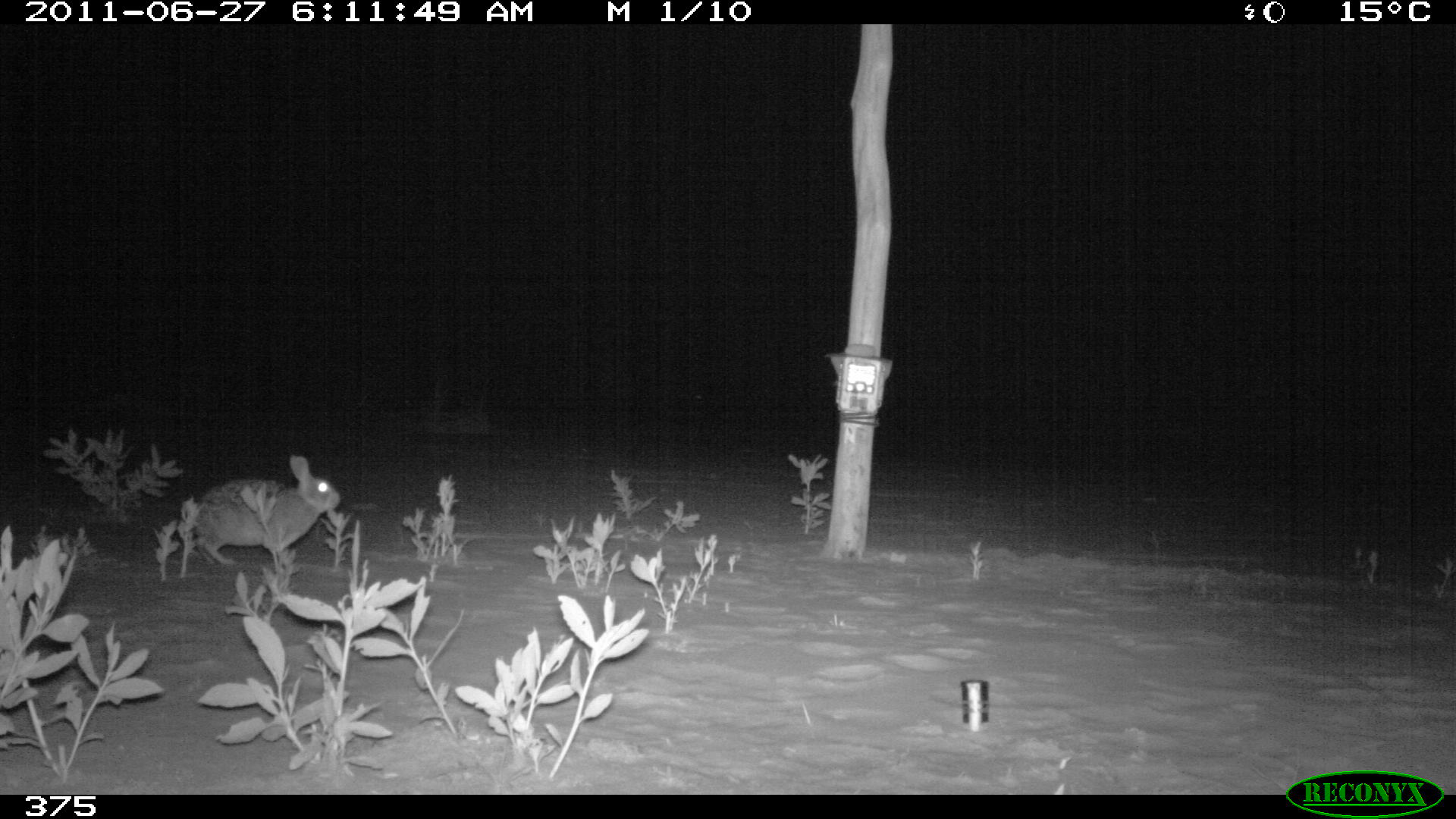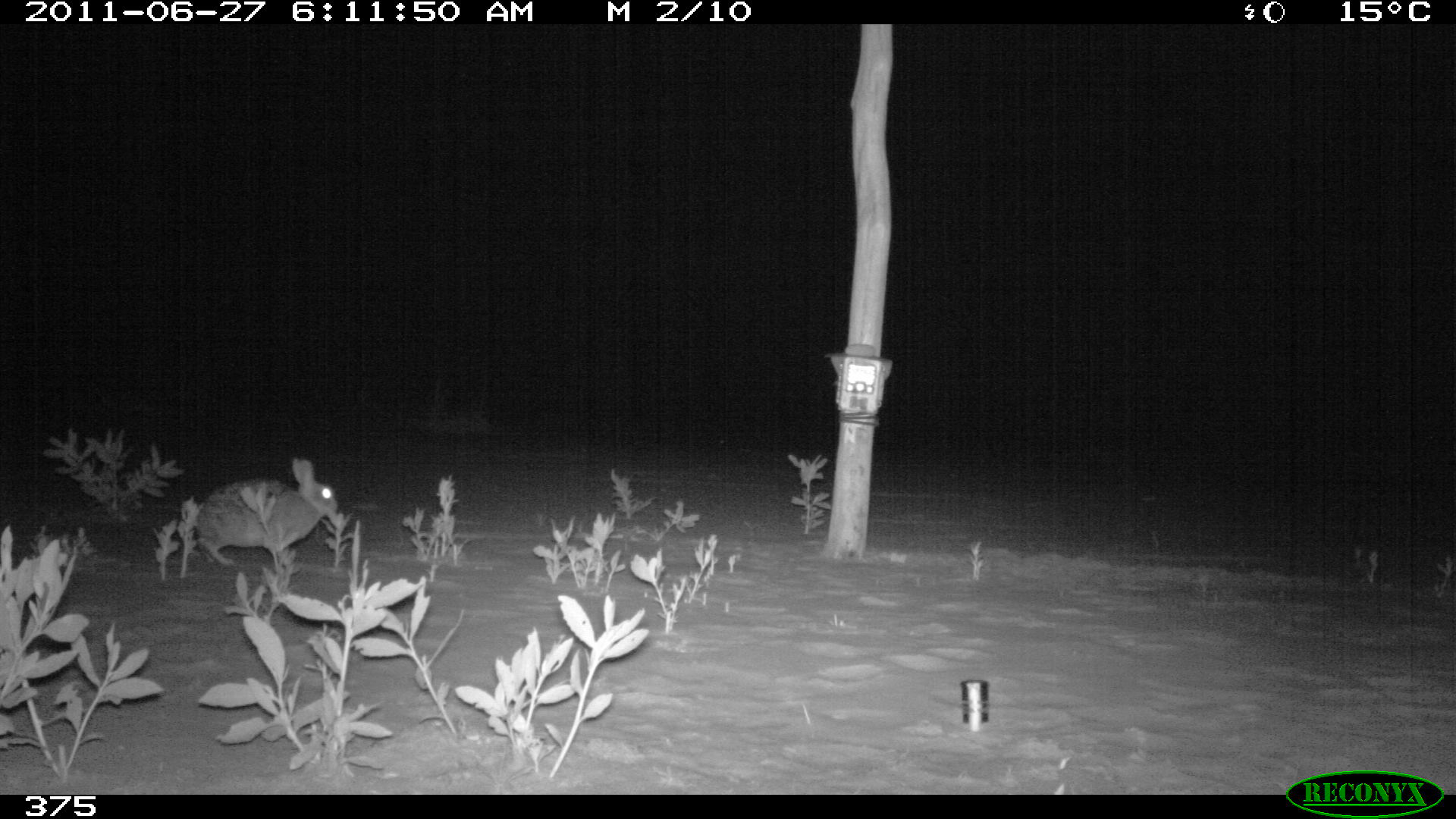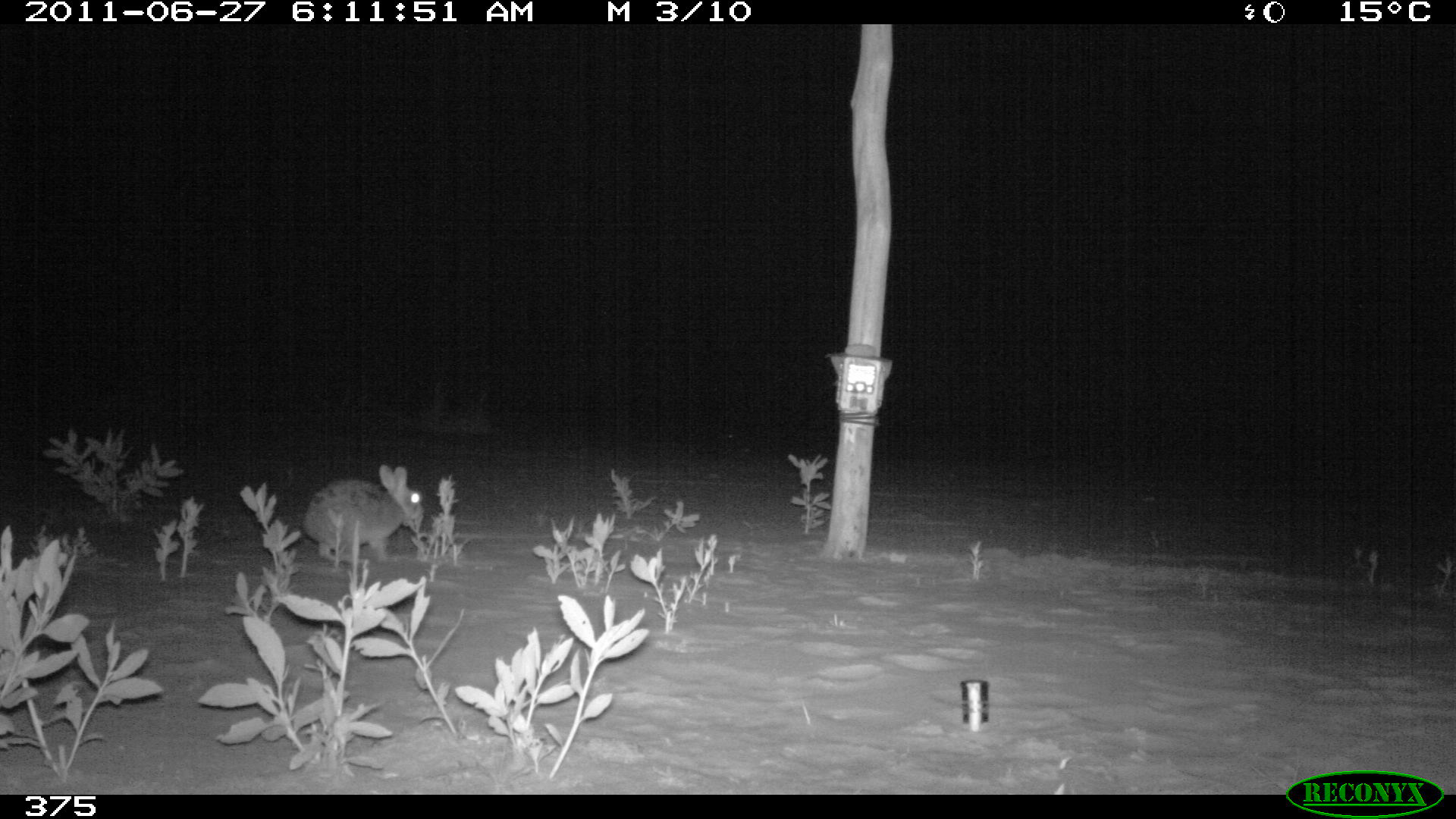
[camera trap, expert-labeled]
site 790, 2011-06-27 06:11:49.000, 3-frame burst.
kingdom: Animalia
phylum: Chordata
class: Mammalia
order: Lagomorpha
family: Leporidae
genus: Sylvilagus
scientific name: Sylvilagus brasiliensis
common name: tapeti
Sylvilagus brasiliensis (tapeti).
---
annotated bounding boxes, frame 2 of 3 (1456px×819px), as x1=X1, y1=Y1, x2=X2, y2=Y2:
sylvilagus brasiliensis: x1=196, y1=458, x2=338, y2=568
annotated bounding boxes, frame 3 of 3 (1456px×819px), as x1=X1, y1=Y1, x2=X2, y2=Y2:
sylvilagus brasiliensis: x1=303, y1=464, x2=421, y2=563